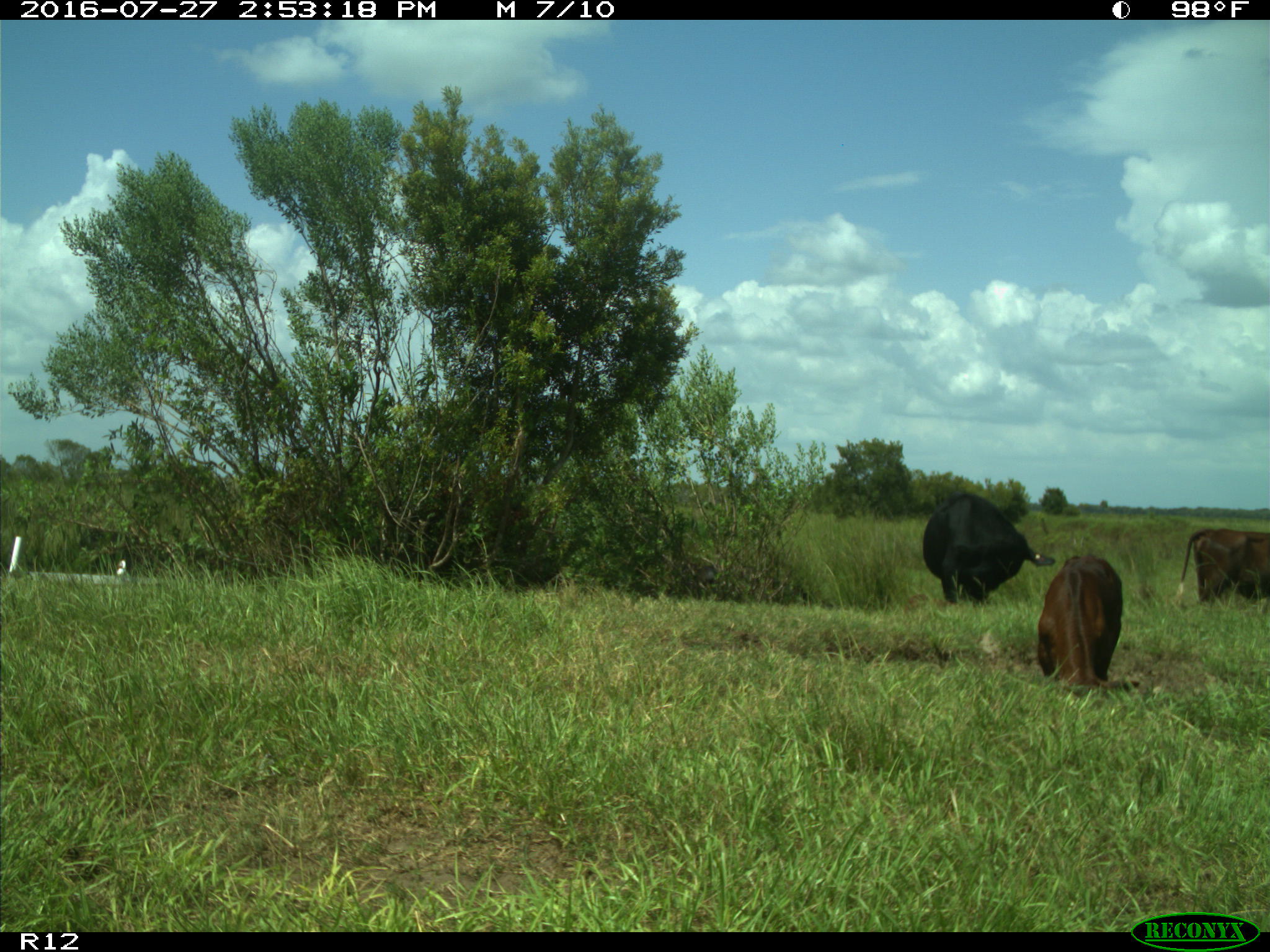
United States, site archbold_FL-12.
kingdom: Animalia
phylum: Chordata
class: Mammalia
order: Artiodactyla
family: Bovidae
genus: Bos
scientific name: Bos taurus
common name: domestic cow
Bos taurus (domestic cow).